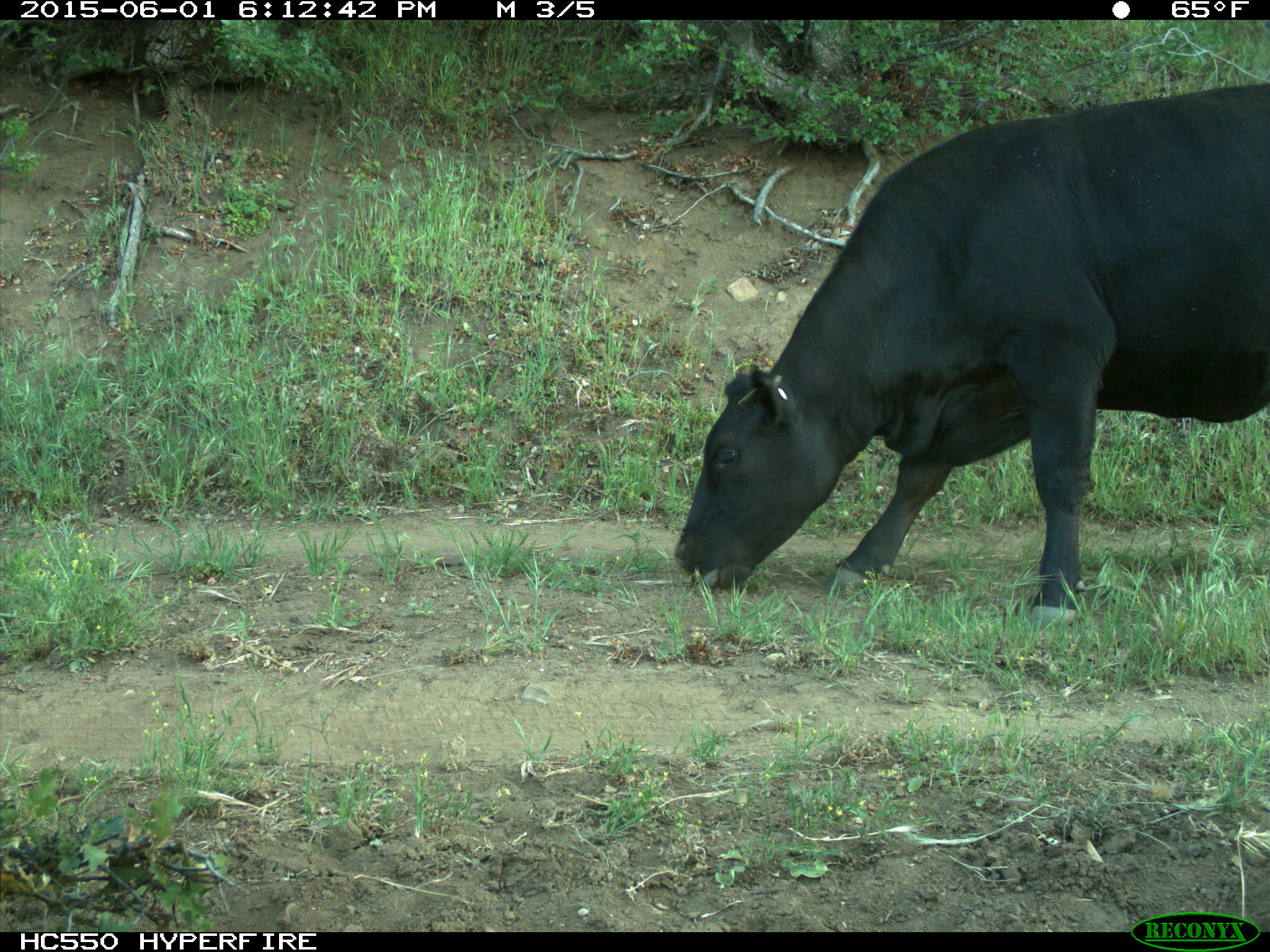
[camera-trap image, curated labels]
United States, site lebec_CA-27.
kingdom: Animalia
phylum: Chordata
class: Mammalia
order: Artiodactyla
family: Bovidae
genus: Bos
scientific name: Bos taurus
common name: domestic cow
Bos taurus (domestic cow).